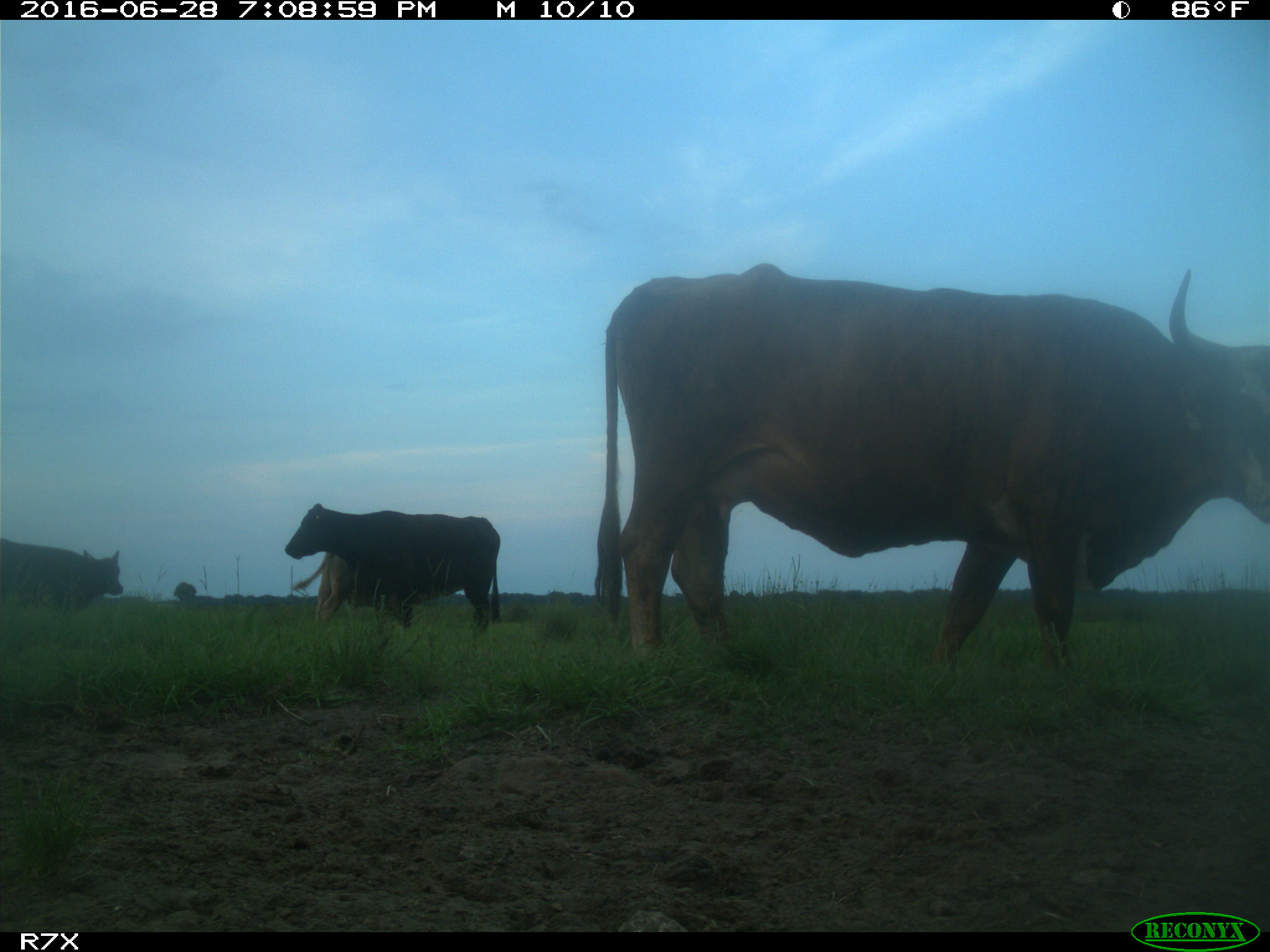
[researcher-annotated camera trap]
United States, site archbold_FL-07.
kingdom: Animalia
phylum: Chordata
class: Mammalia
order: Artiodactyla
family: Bovidae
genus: Bos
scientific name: Bos taurus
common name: domestic cow